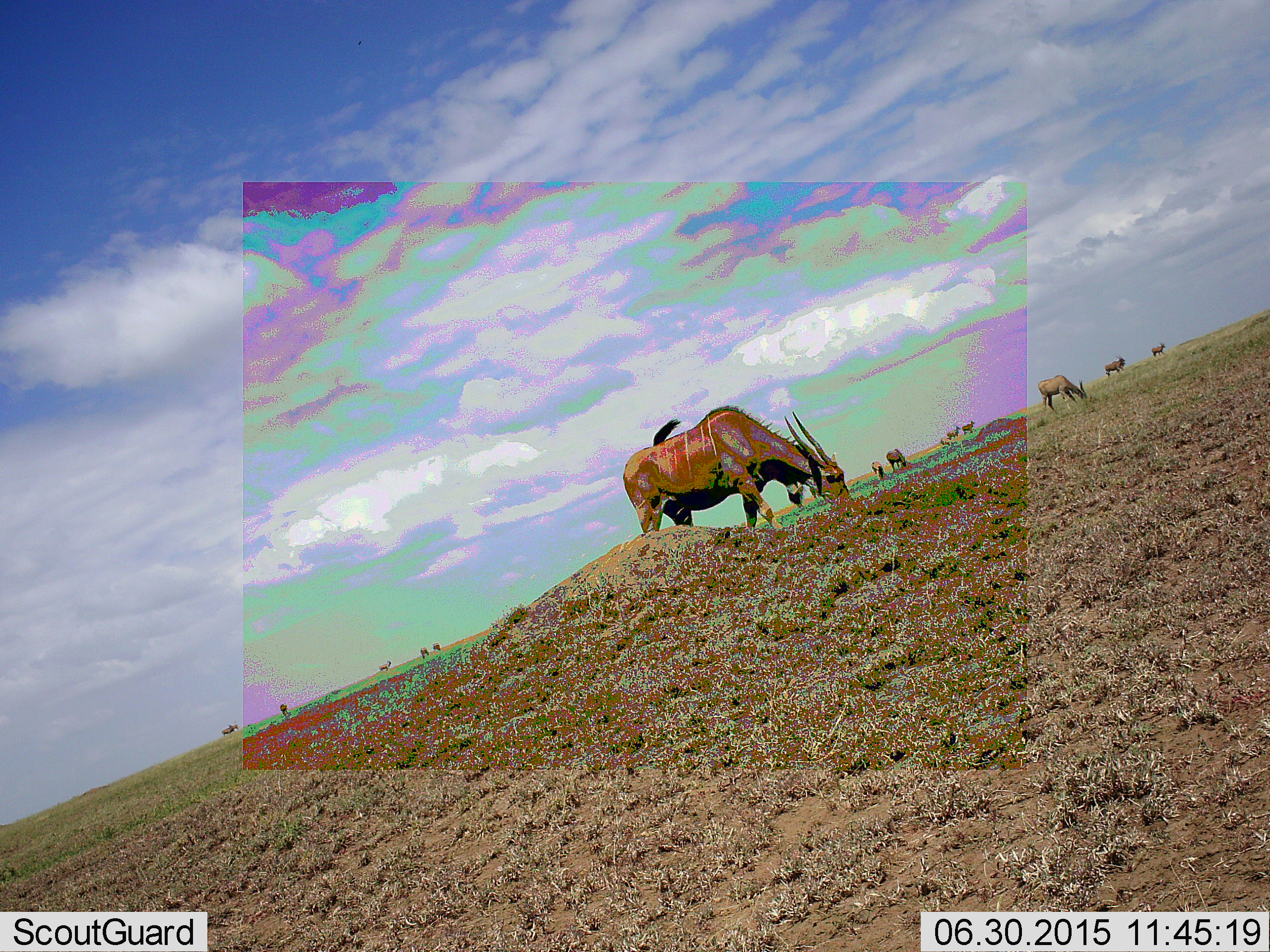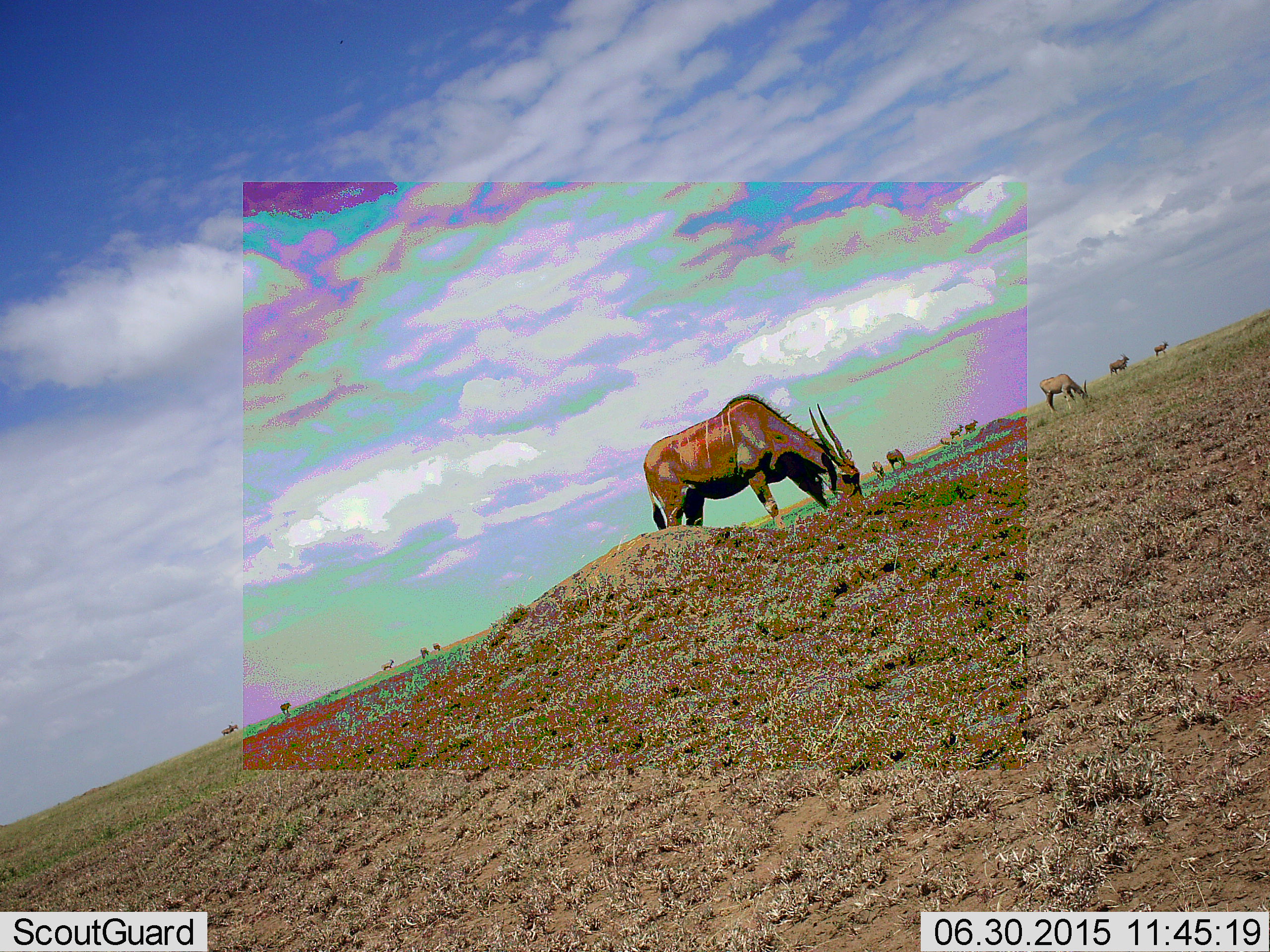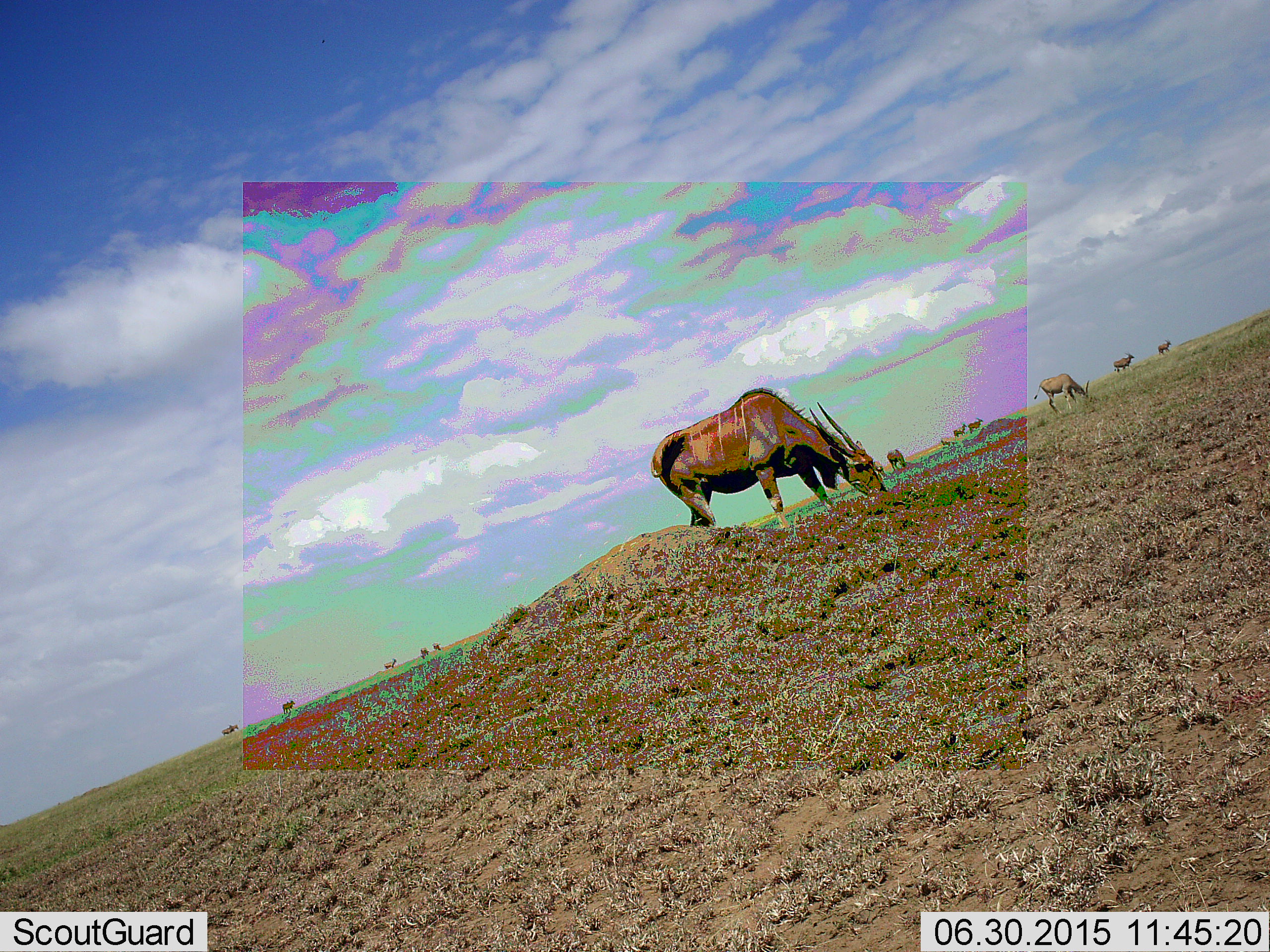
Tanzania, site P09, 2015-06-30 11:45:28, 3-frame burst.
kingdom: Animalia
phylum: Chordata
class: Mammalia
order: Artiodactyla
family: Bovidae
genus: Tragelaphus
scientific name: Tragelaphus oryx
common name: eland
Eland (Tragelaphus oryx), count 11-50. Behavior (volunteer vote fractions): standing 40%, resting 10%, moving 60%, interacting 10%. Young present (vote fraction): 10%. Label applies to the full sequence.